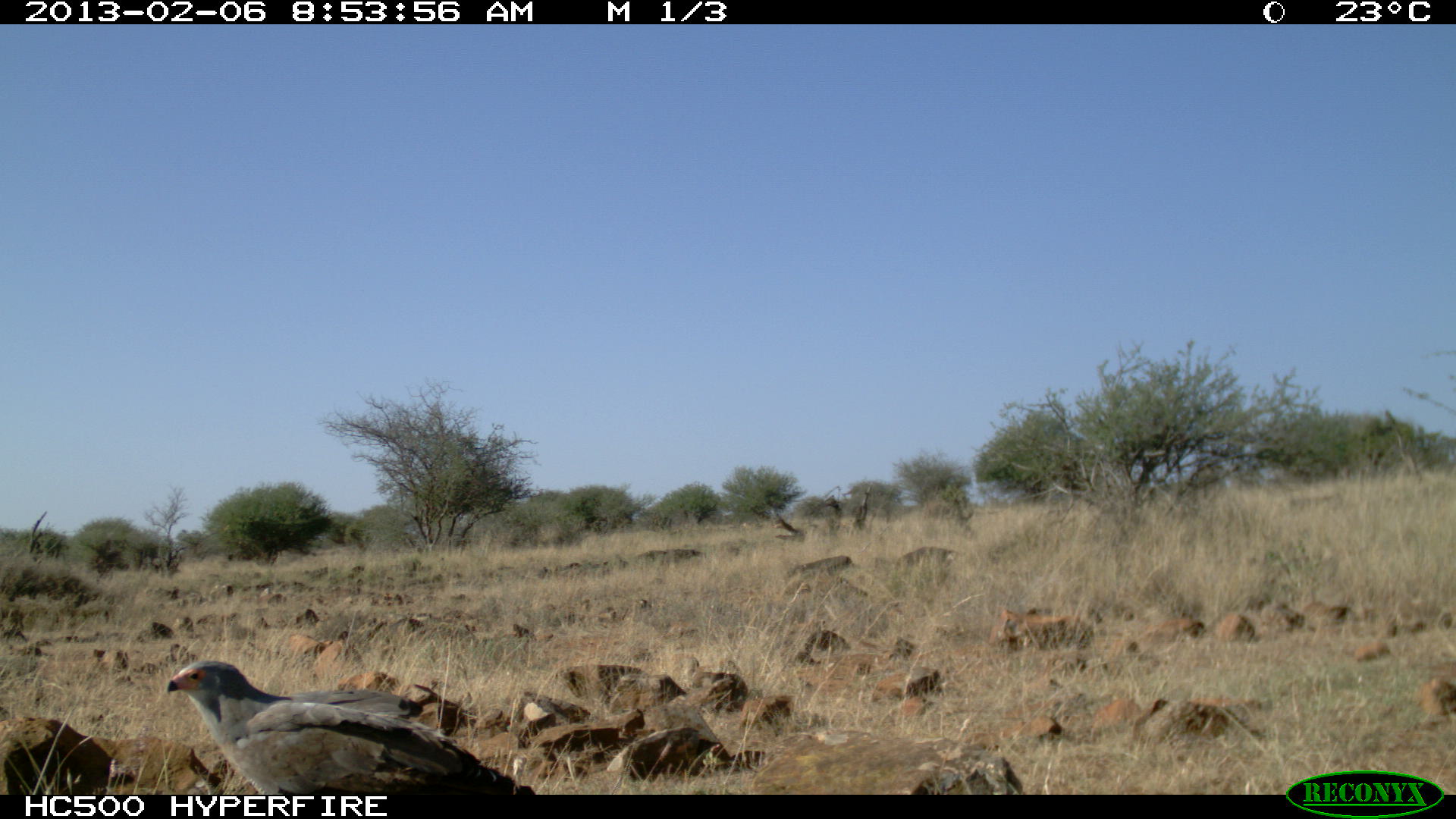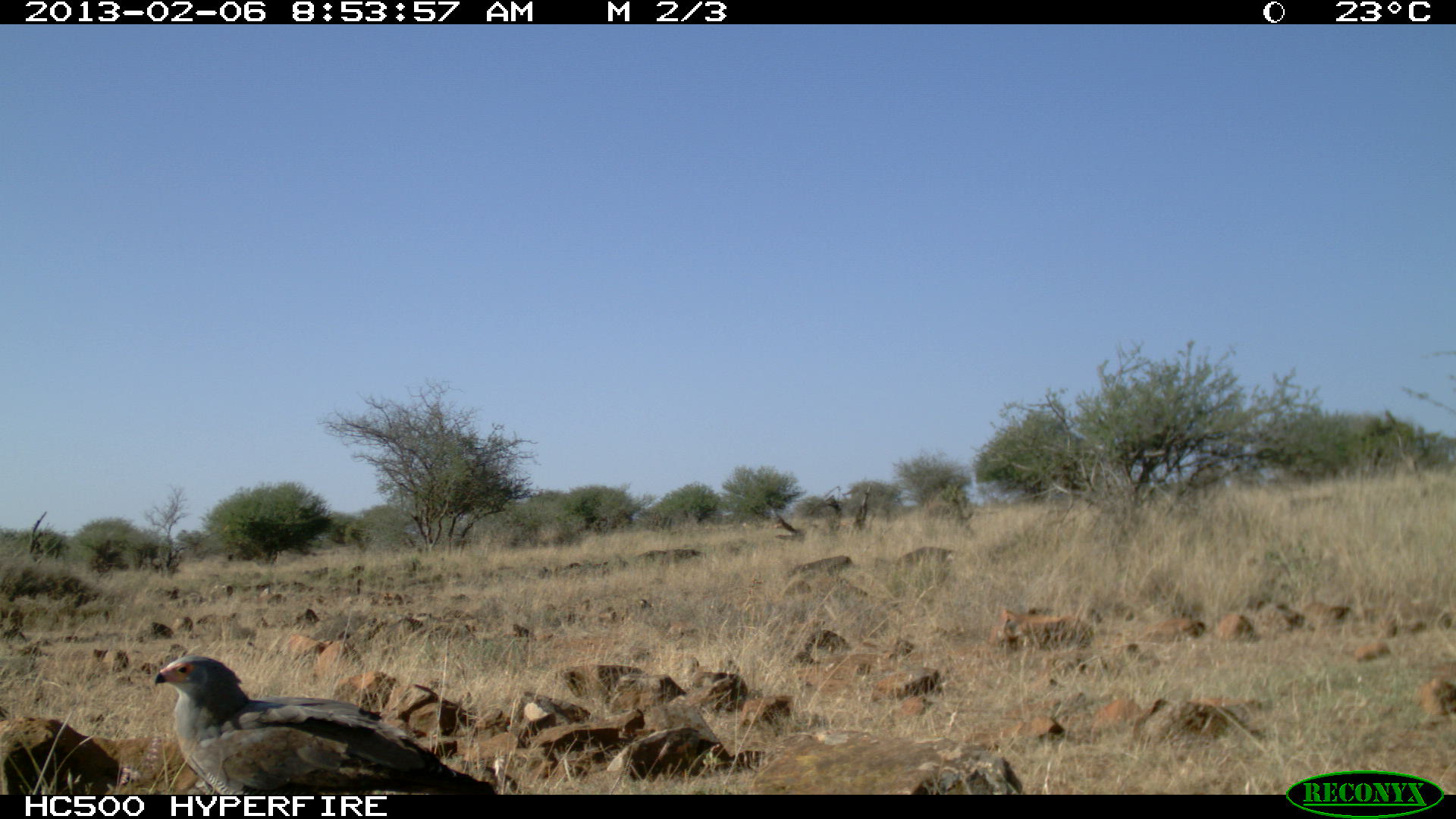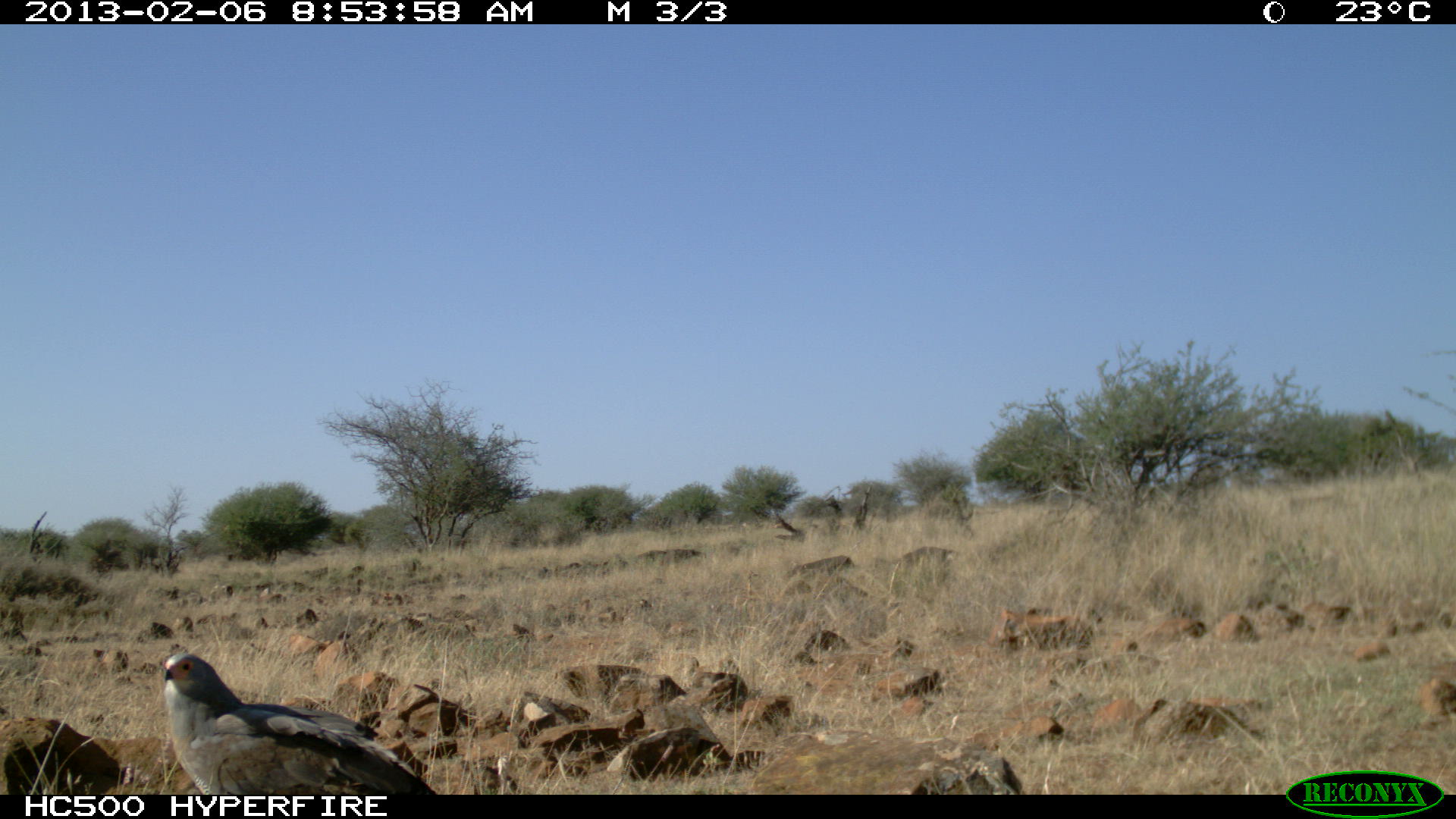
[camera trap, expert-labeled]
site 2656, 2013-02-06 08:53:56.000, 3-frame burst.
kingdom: Animalia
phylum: Chordata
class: Aves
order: Columbiformes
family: Columbidae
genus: Streptopelia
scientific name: Streptopelia senegalensis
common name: laughing dove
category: streptopilia senegalensis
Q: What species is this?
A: Streptopilia senegalensis (laughing dove) (Streptopelia senegalensis).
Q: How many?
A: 1.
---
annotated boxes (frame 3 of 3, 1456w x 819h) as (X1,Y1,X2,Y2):
streptopilia senegalensis: (163,653,439,795)